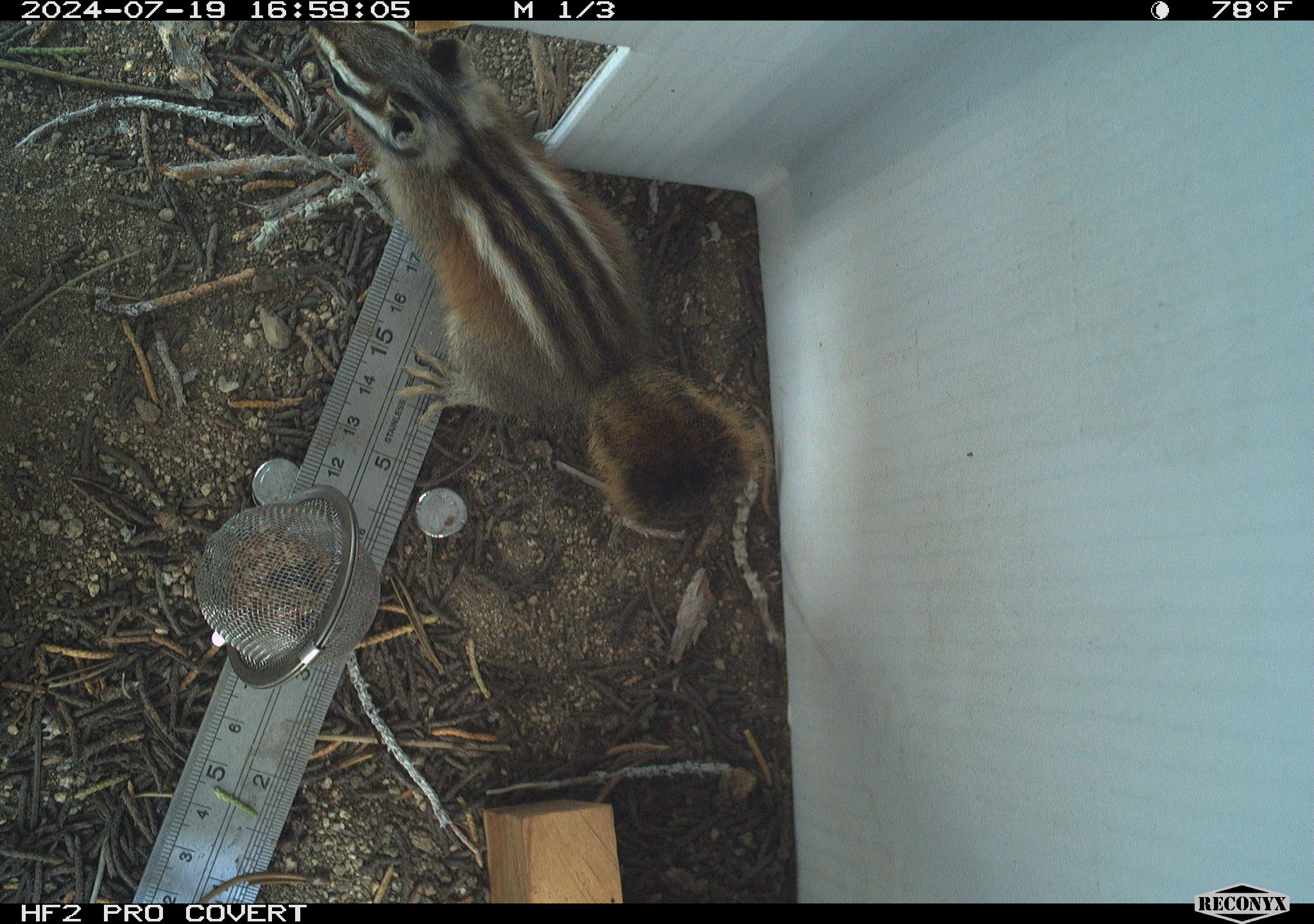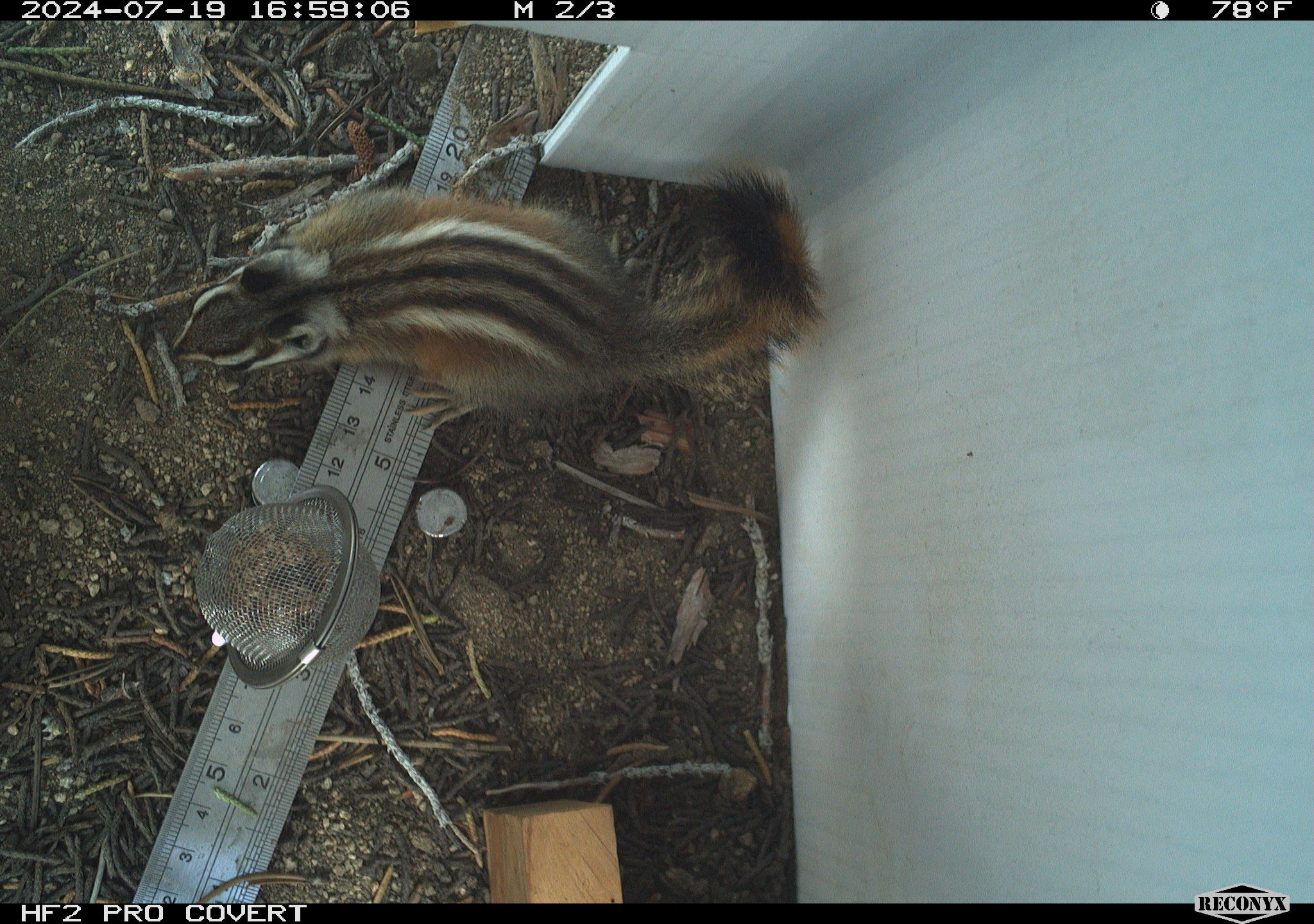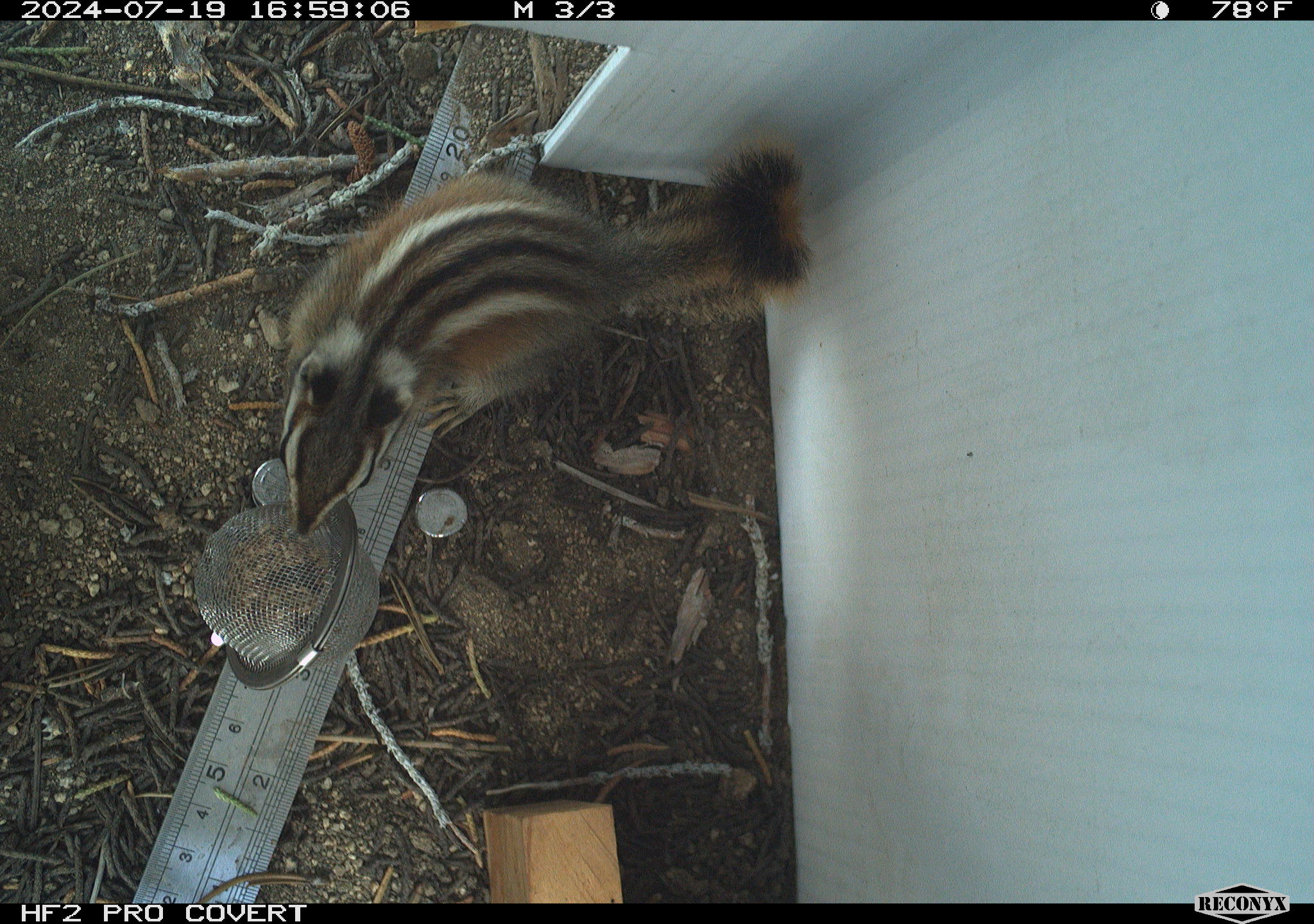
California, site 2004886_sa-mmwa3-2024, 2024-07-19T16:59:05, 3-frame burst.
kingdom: Animalia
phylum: Chordata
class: Mammalia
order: Rodentia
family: Sciuridae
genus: Neotamias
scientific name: Neotamias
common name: western chipmunks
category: neotamias species